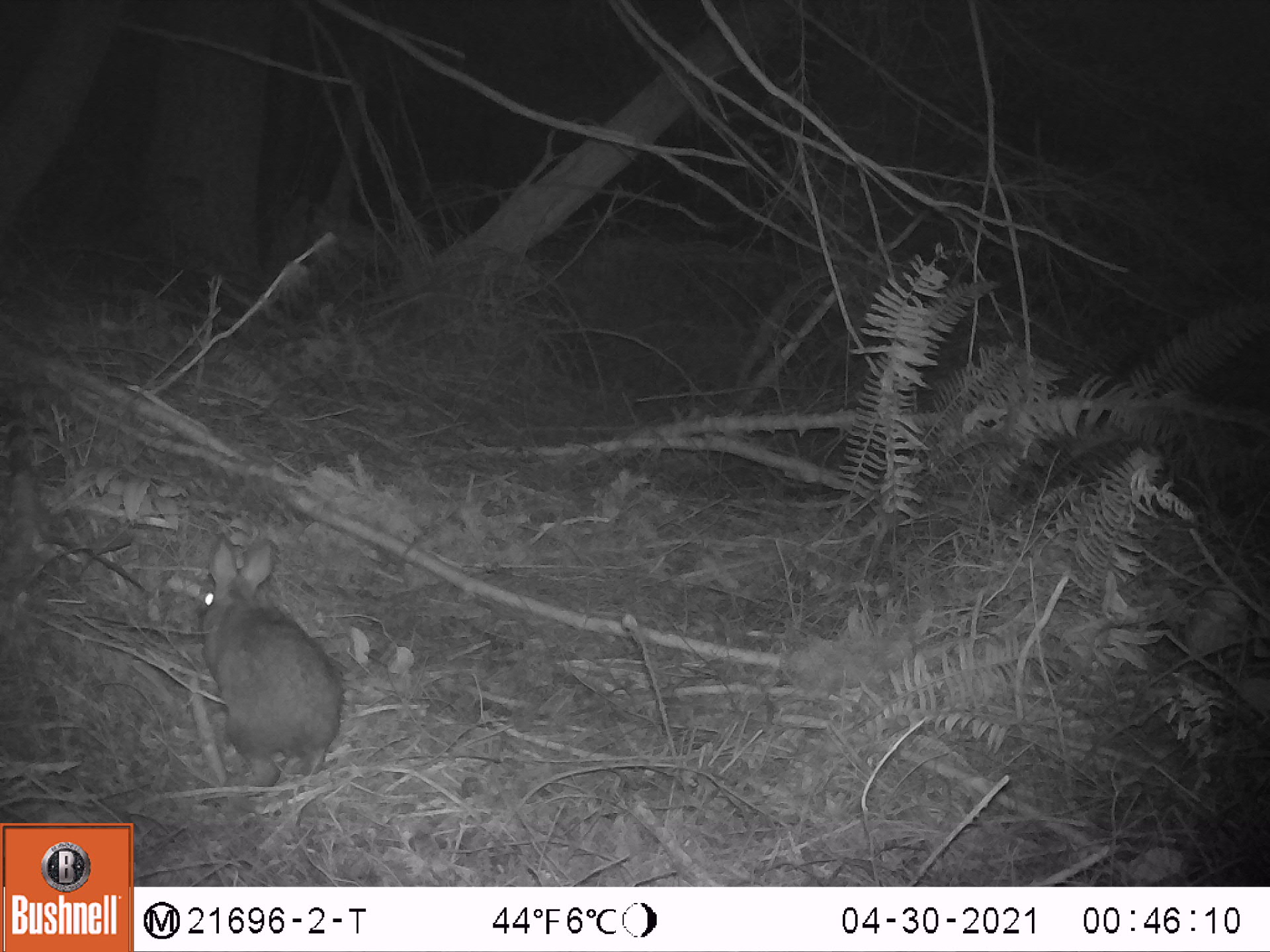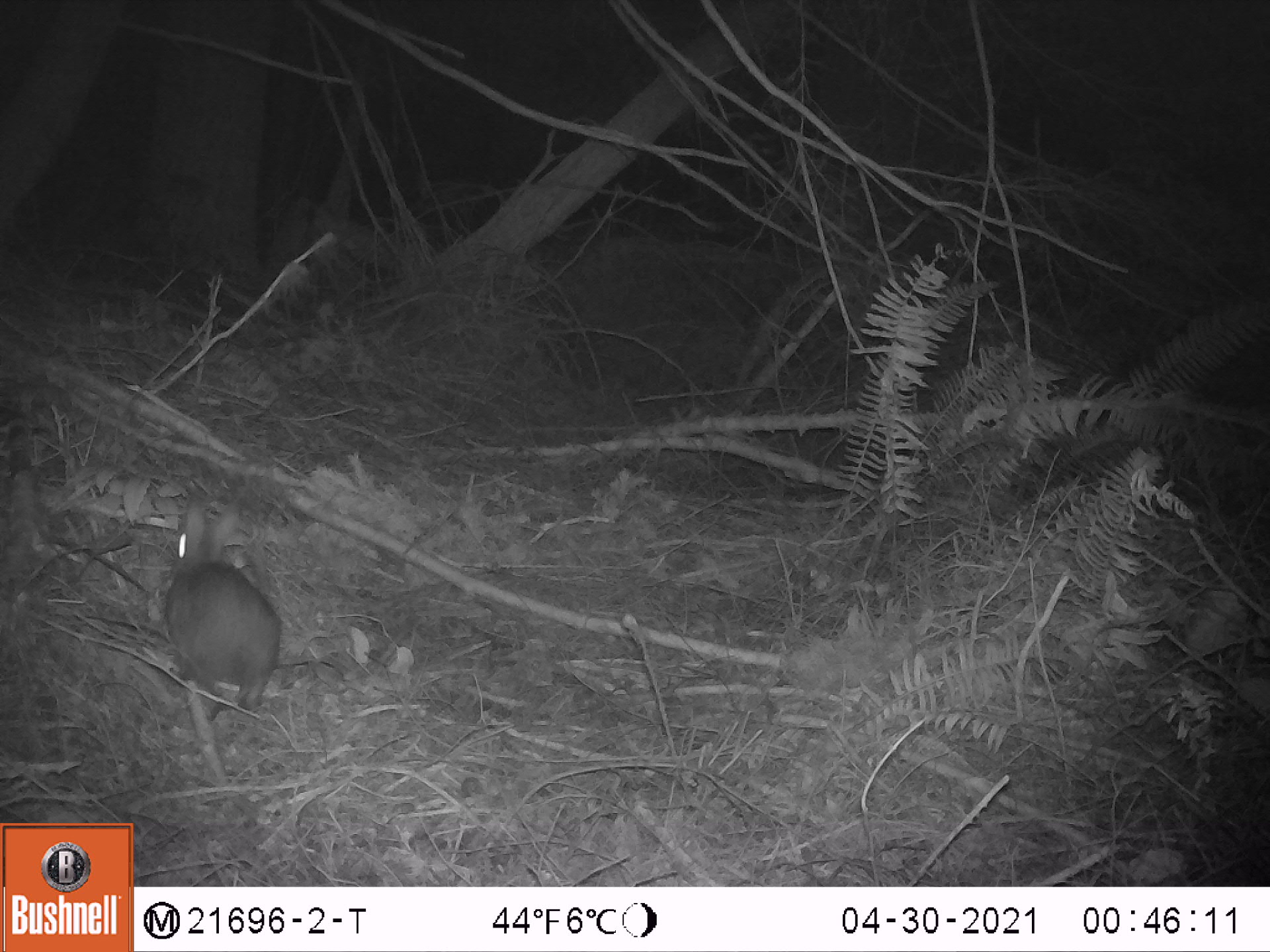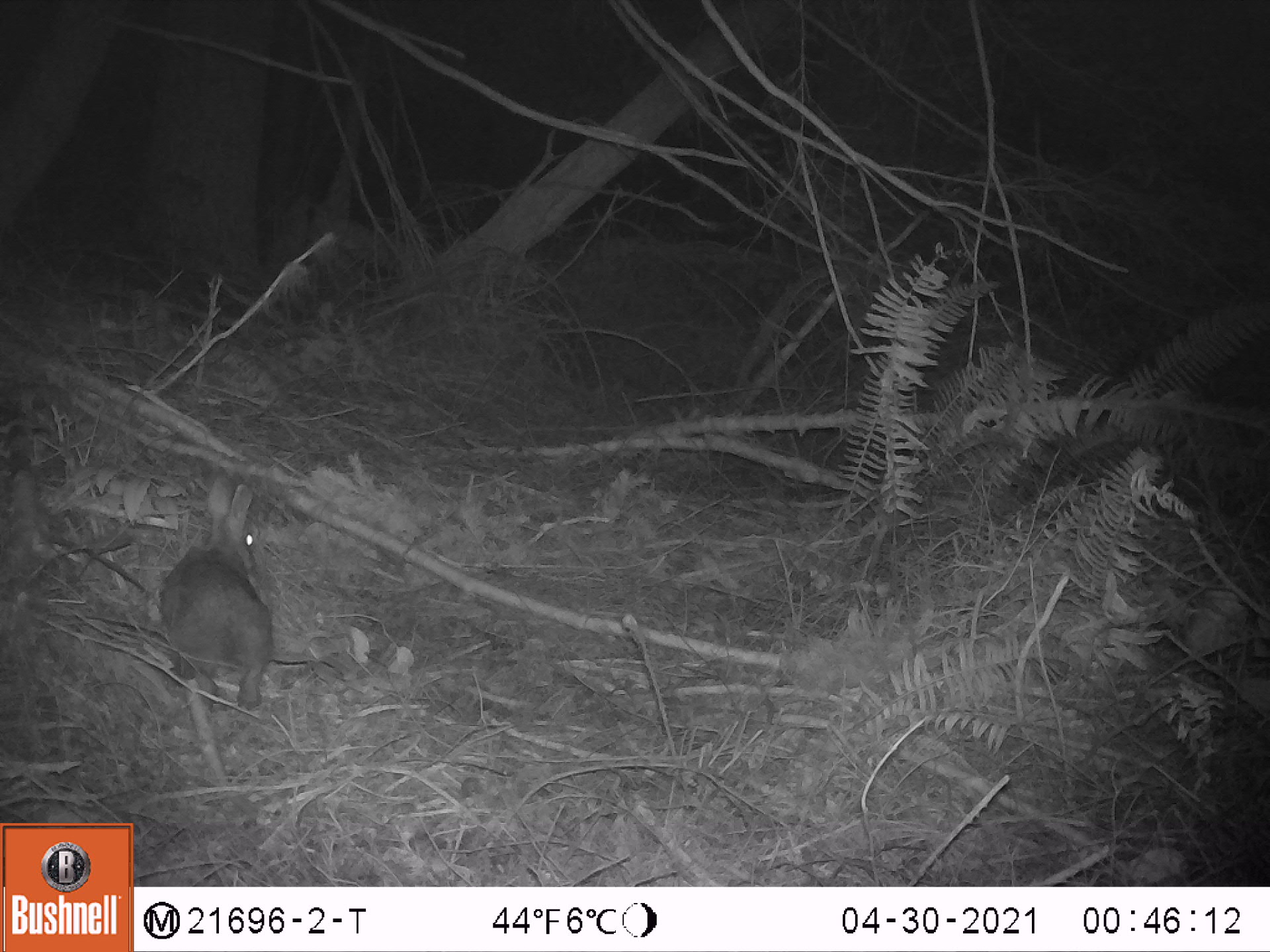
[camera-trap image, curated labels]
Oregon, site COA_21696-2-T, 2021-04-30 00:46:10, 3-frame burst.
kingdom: Animalia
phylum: Chordata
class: Mammalia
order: Lagomorpha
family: Leporidae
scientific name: Leporidae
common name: hares and rabbits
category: leporidae family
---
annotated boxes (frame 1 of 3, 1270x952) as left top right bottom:
leporidae family: 166 518 372 805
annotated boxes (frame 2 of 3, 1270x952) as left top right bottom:
leporidae family: 131 489 316 735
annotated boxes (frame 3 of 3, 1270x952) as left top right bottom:
leporidae family: 142 468 301 728